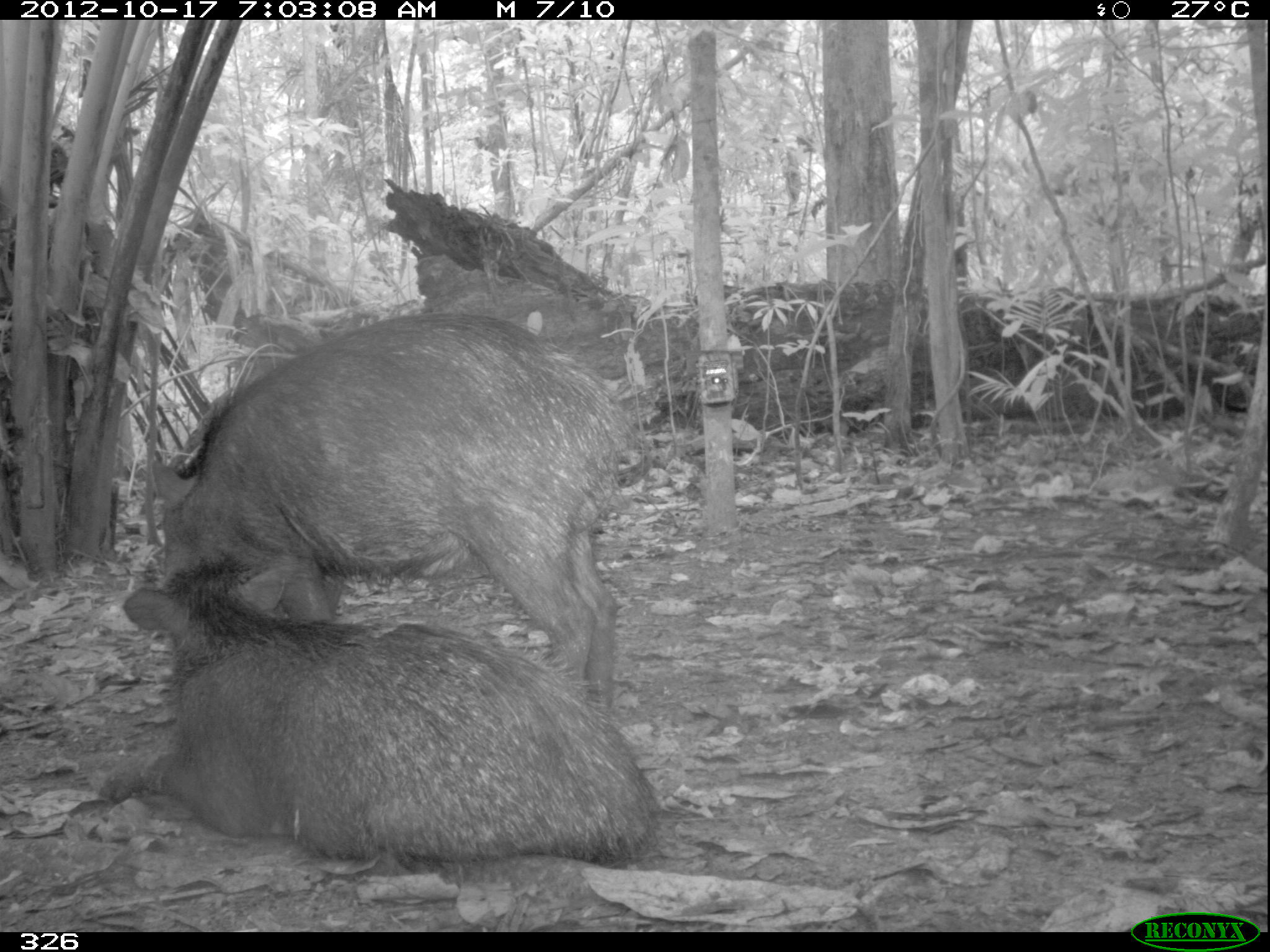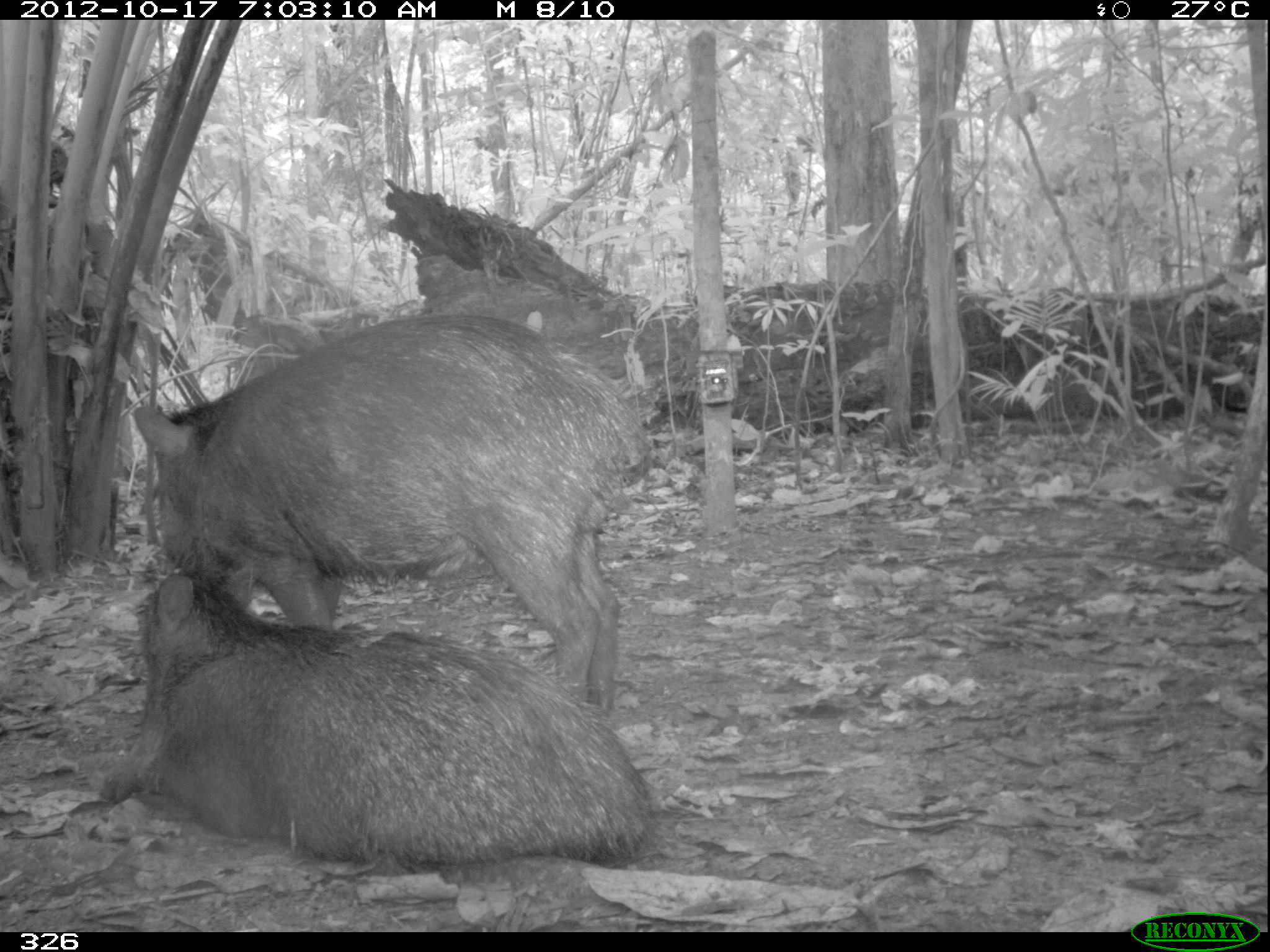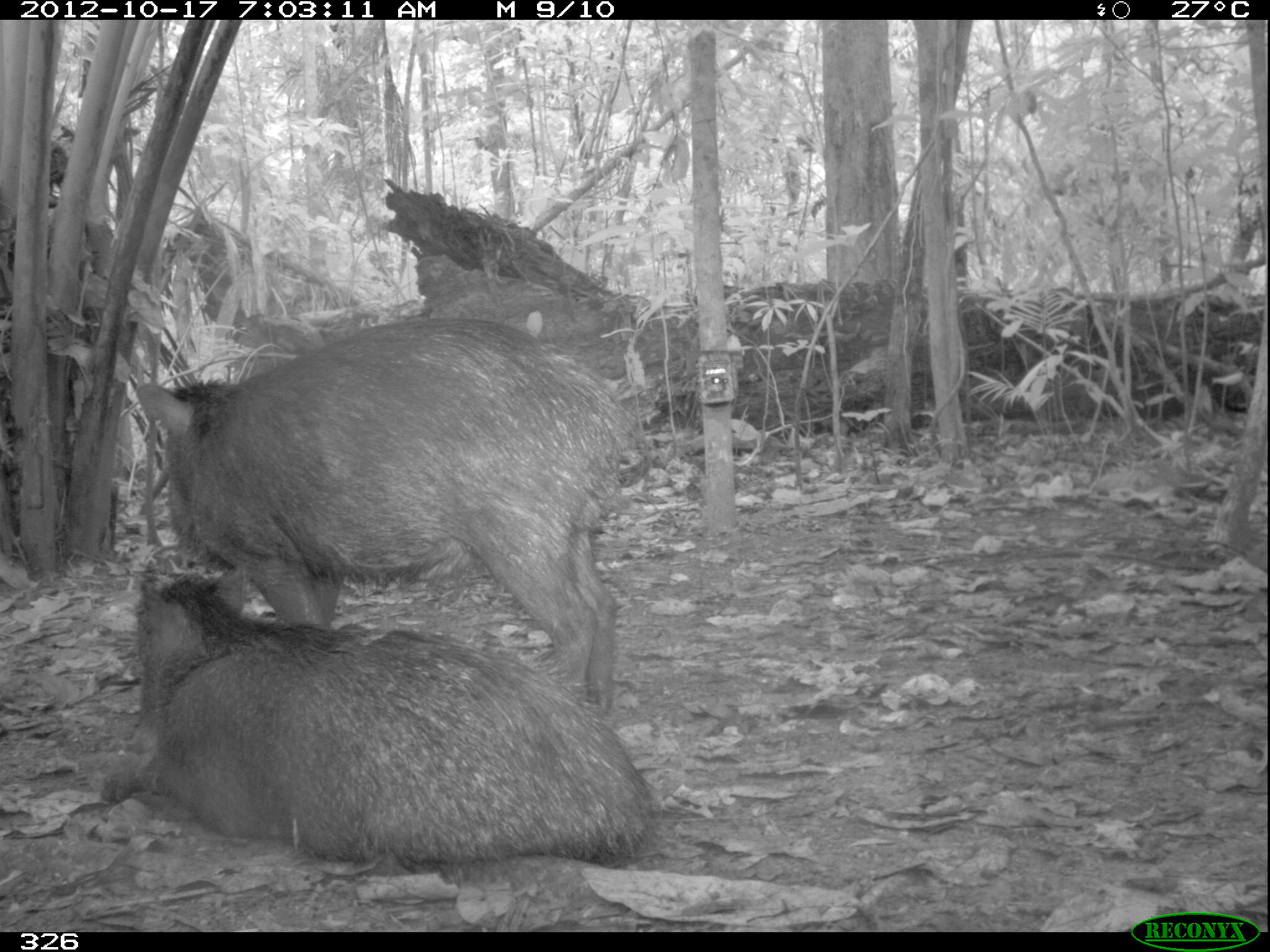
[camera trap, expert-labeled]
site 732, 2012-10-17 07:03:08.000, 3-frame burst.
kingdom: Animalia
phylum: Chordata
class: Mammalia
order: Artiodactyla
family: Tayassuidae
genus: Tayassu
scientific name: Tayassu pecari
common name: white-lipped peccary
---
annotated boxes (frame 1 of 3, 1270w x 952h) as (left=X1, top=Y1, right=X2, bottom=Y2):
tayassu pecari: (left=147, top=311, right=623, bottom=716); (left=88, top=551, right=664, bottom=863)